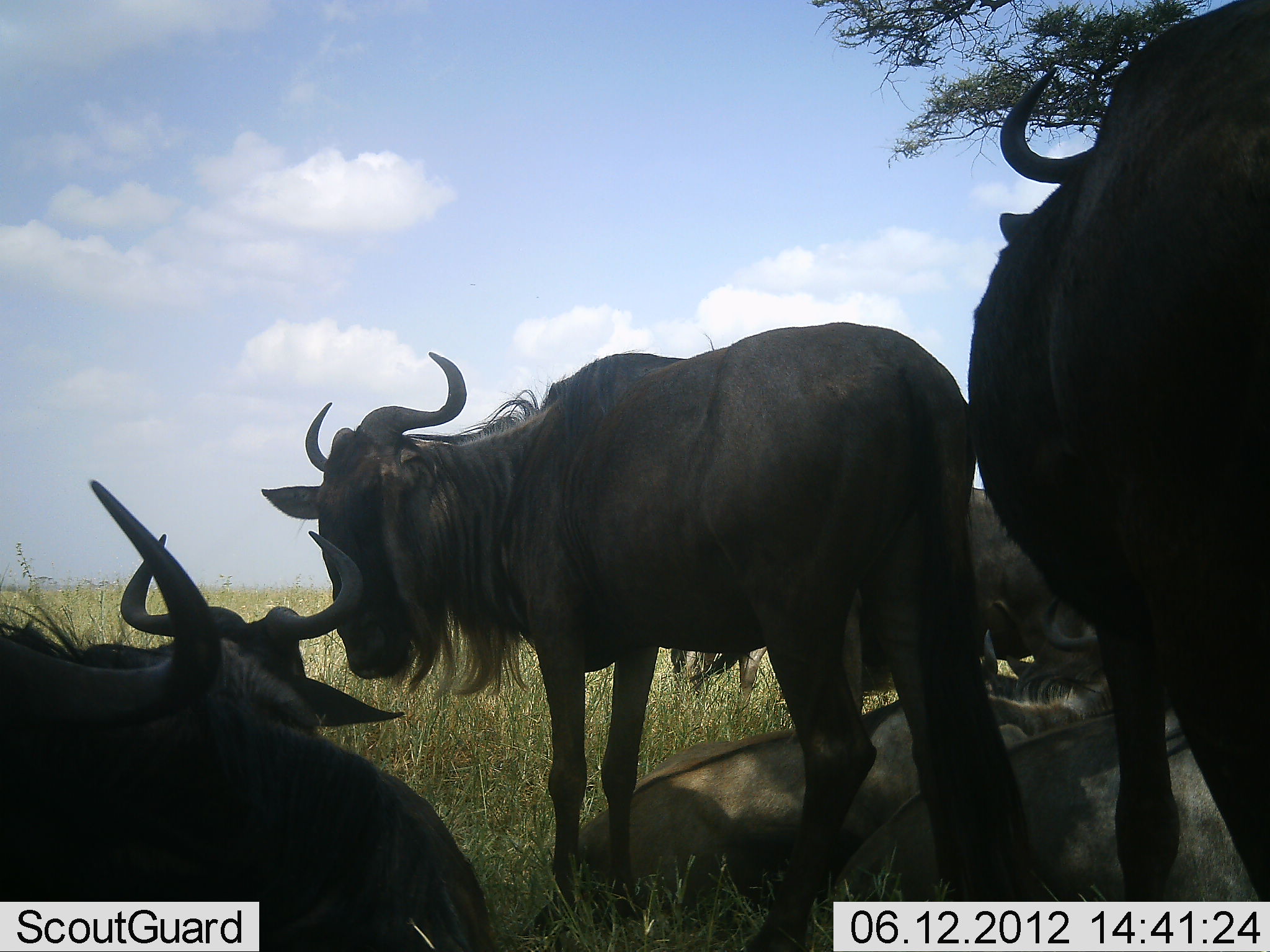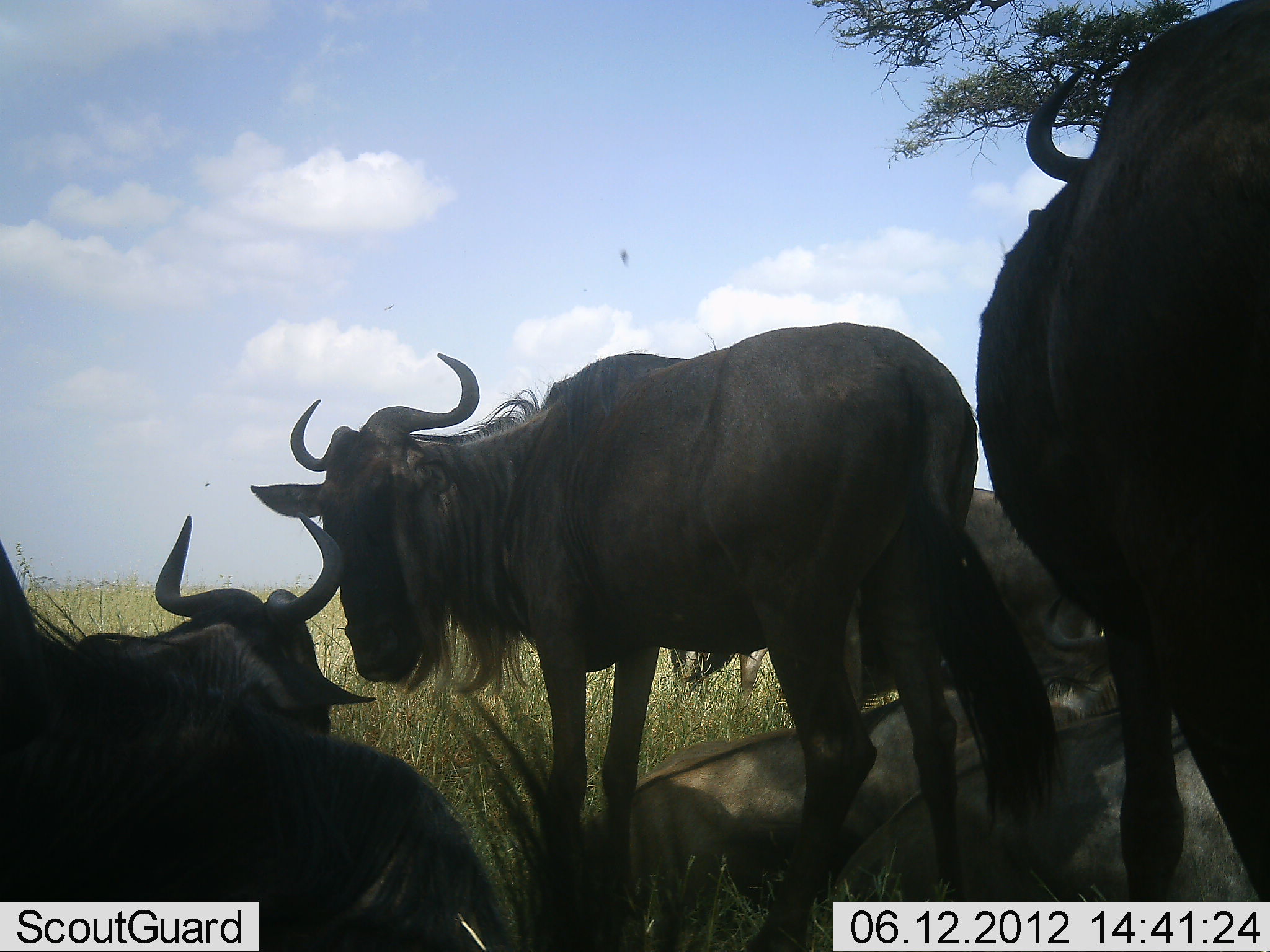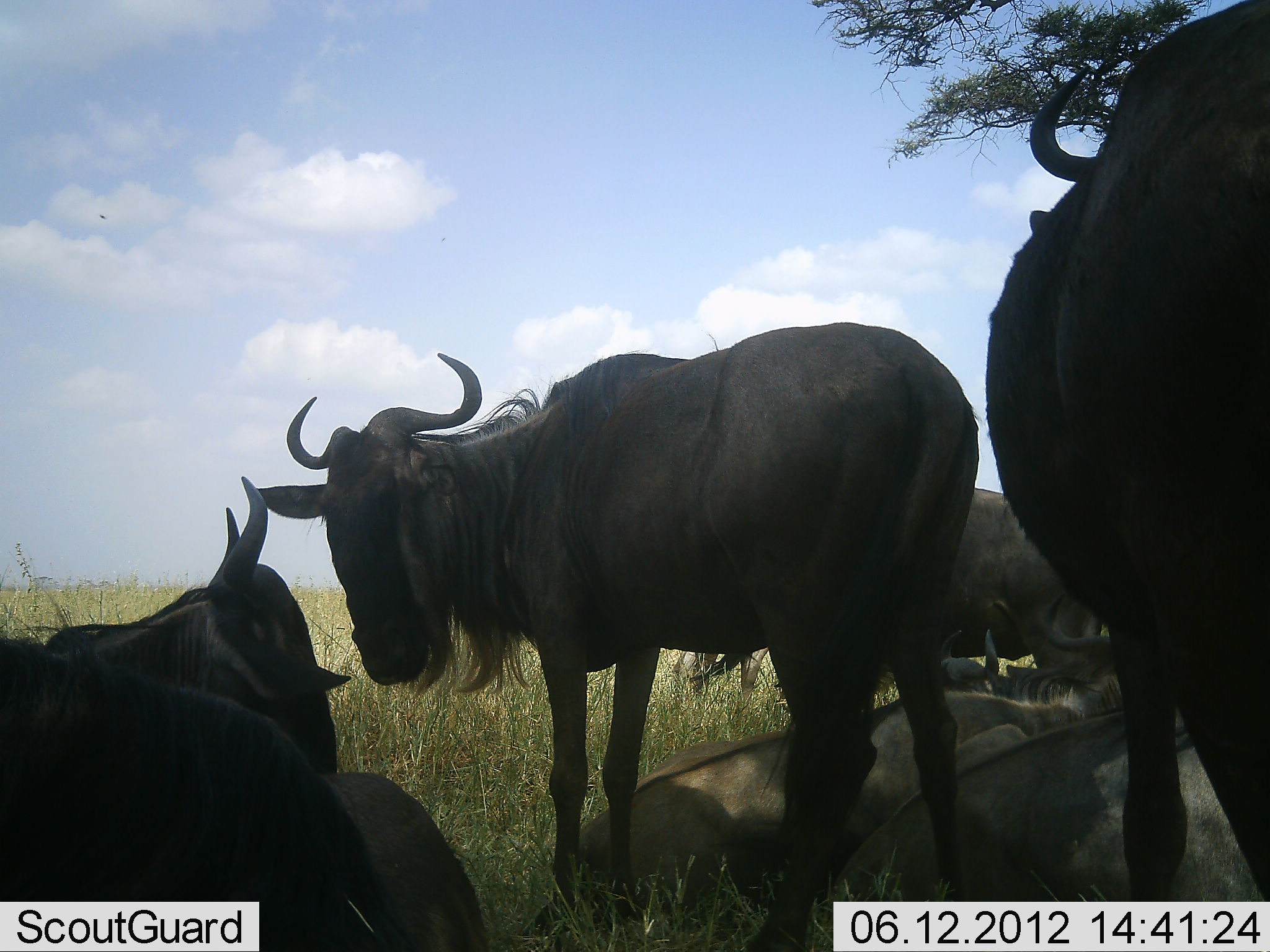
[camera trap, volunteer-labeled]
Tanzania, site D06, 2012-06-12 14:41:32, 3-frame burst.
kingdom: Animalia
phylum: Chordata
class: Mammalia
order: Artiodactyla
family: Bovidae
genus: Connochaetes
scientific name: Connochaetes taurinus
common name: blue wildebeest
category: wildebeest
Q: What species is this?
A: Wildebeest (blue wildebeest) (Connochaetes taurinus).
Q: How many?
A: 7.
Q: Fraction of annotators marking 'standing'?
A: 90%.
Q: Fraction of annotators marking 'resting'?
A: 100%.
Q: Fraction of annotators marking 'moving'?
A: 0%.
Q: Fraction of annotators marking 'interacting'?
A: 0%.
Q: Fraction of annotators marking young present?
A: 0%.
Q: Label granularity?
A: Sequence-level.